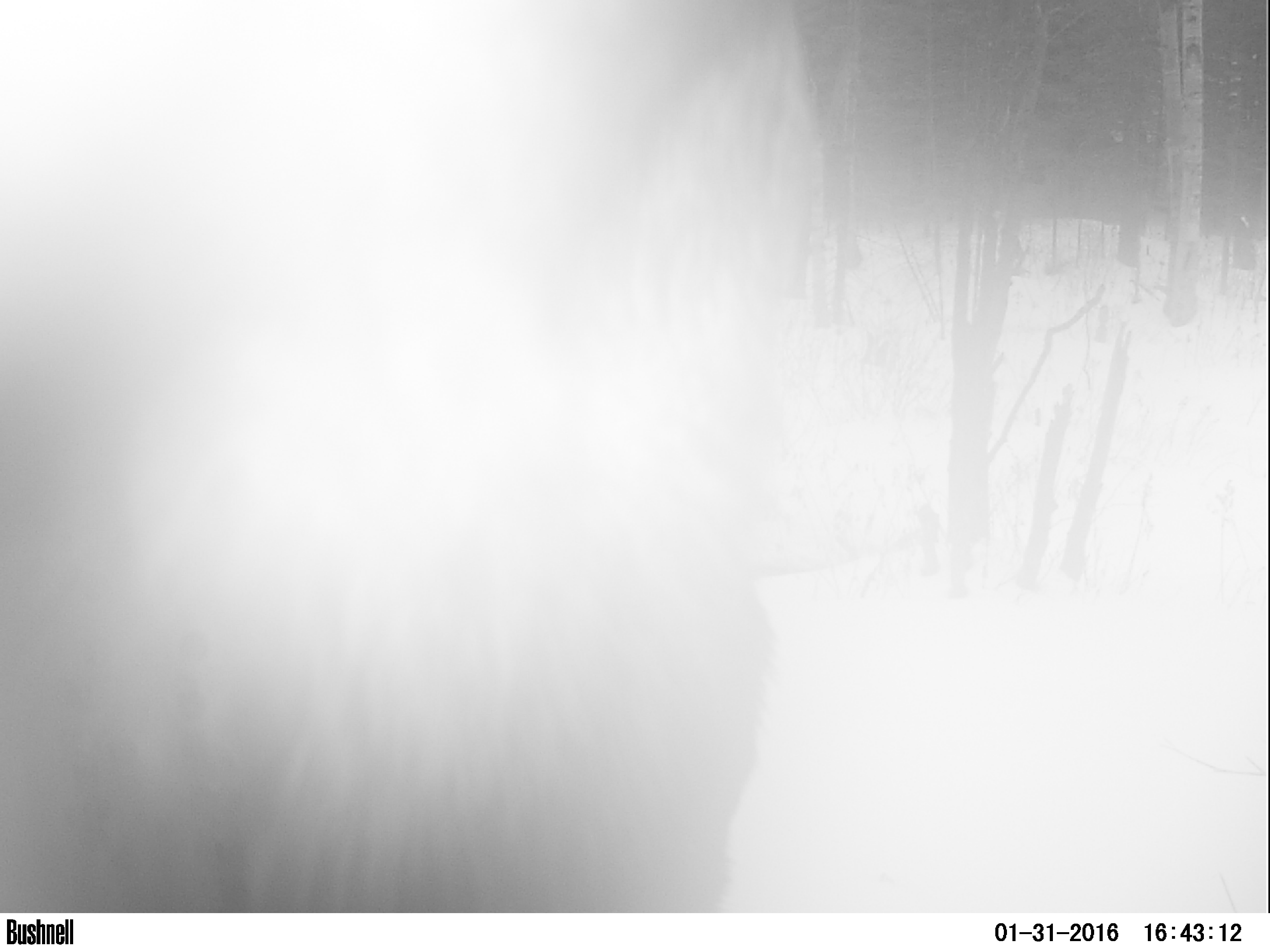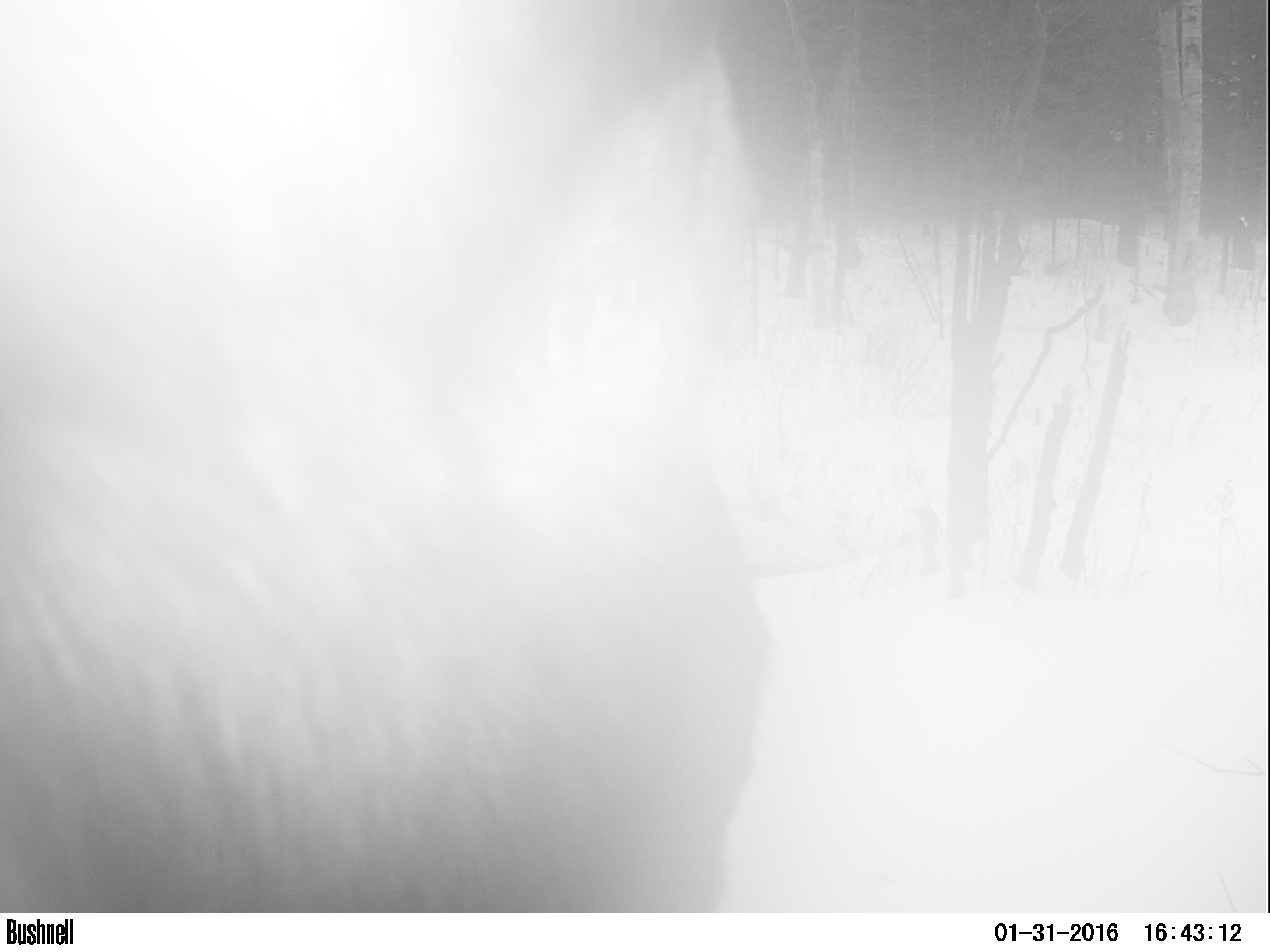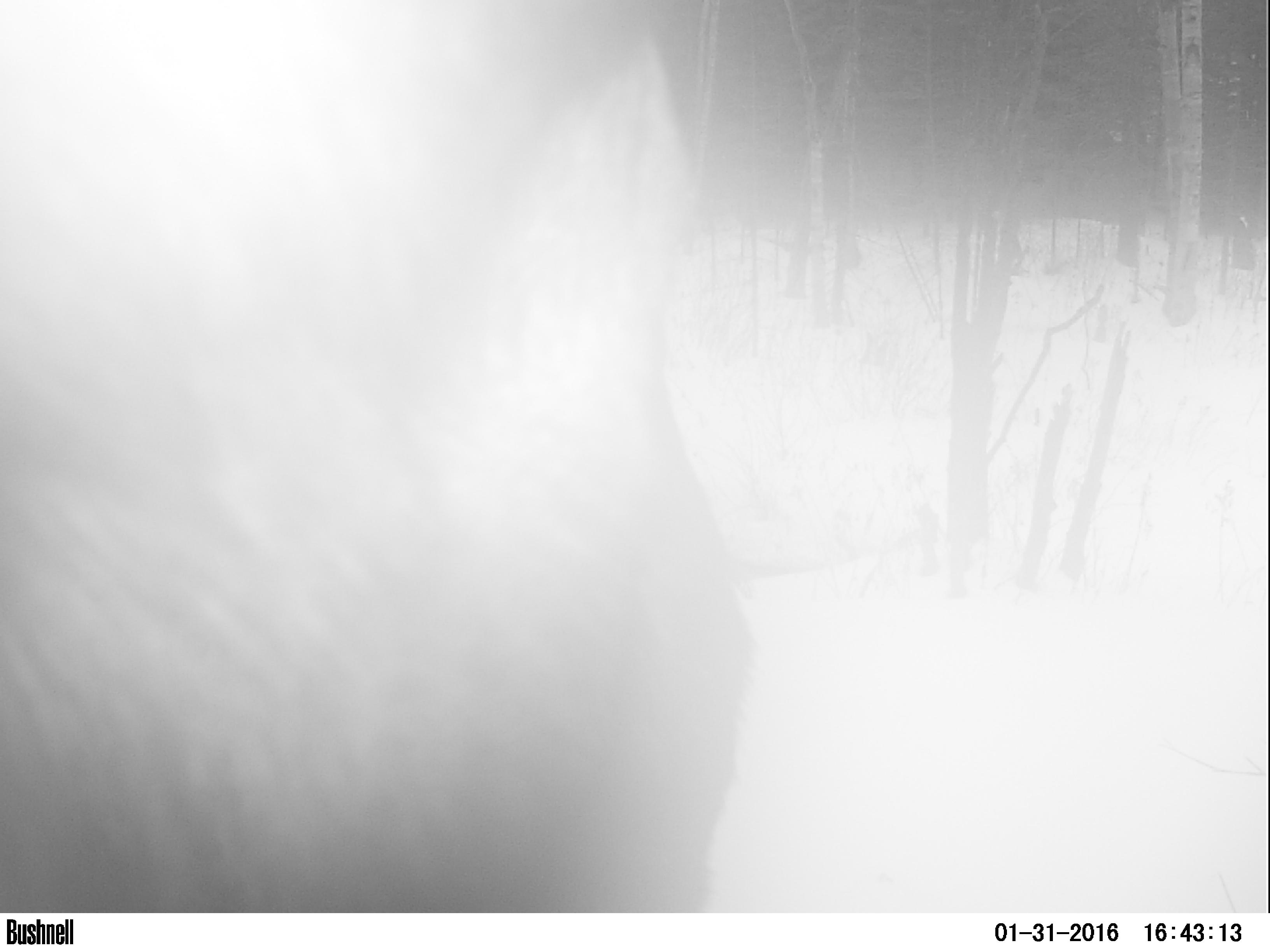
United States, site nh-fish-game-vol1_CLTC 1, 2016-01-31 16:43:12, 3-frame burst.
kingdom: Animalia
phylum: Chordata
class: Mammalia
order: Artiodactyla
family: Cervidae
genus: Alces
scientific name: Alces alces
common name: moose